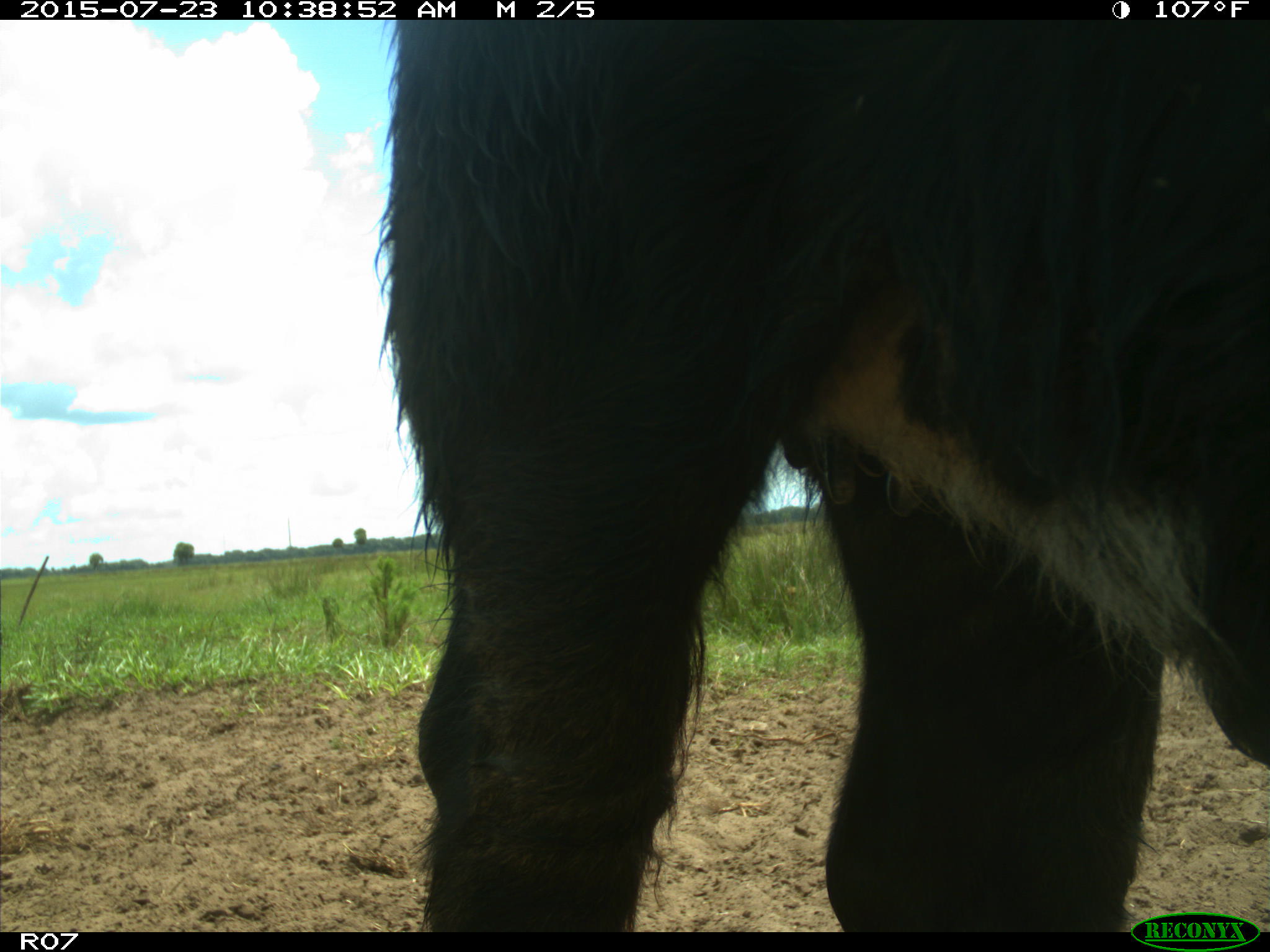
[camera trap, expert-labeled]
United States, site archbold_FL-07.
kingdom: Animalia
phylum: Chordata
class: Mammalia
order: Artiodactyla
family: Bovidae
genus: Bos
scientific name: Bos taurus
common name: domestic cow